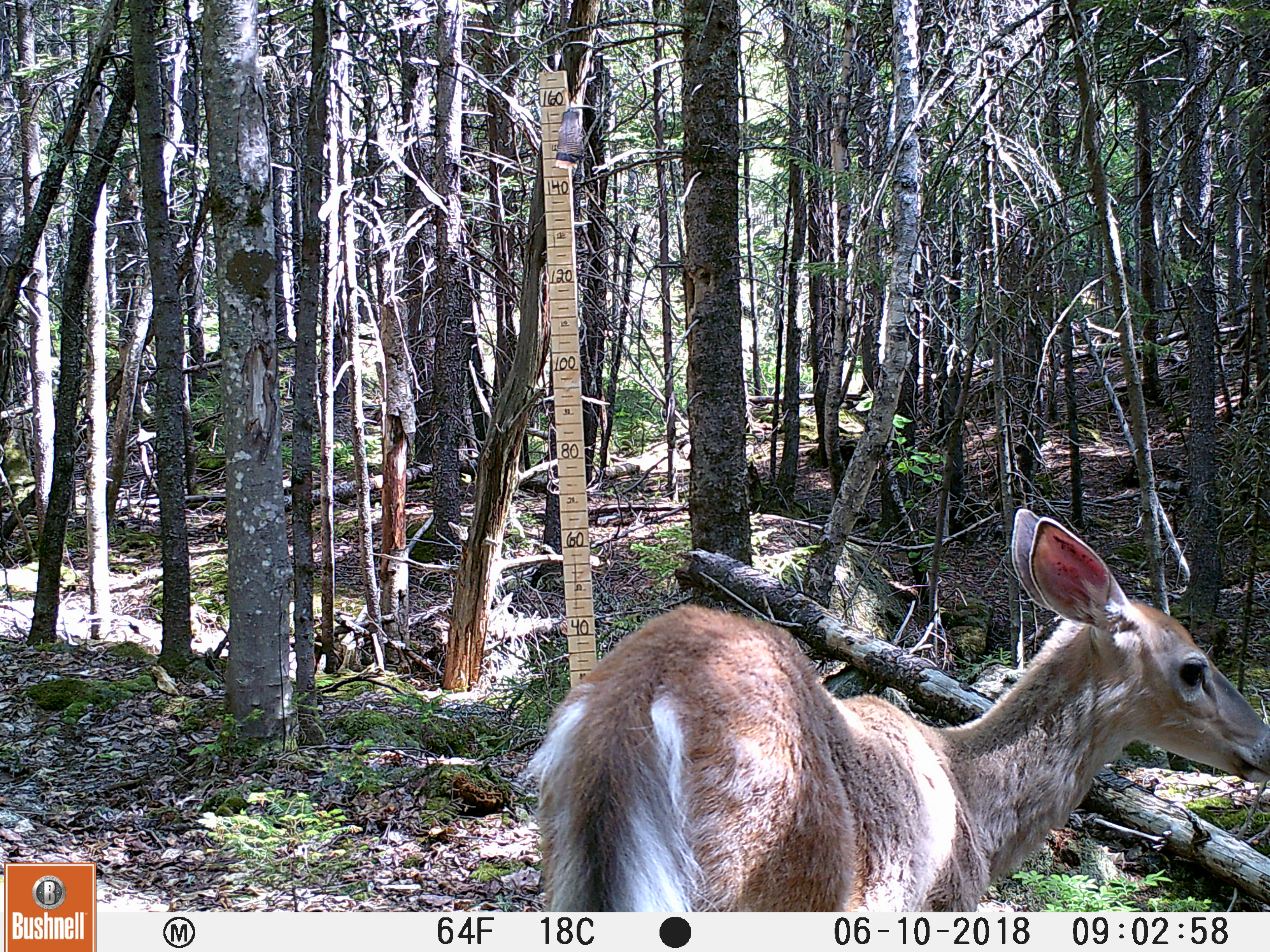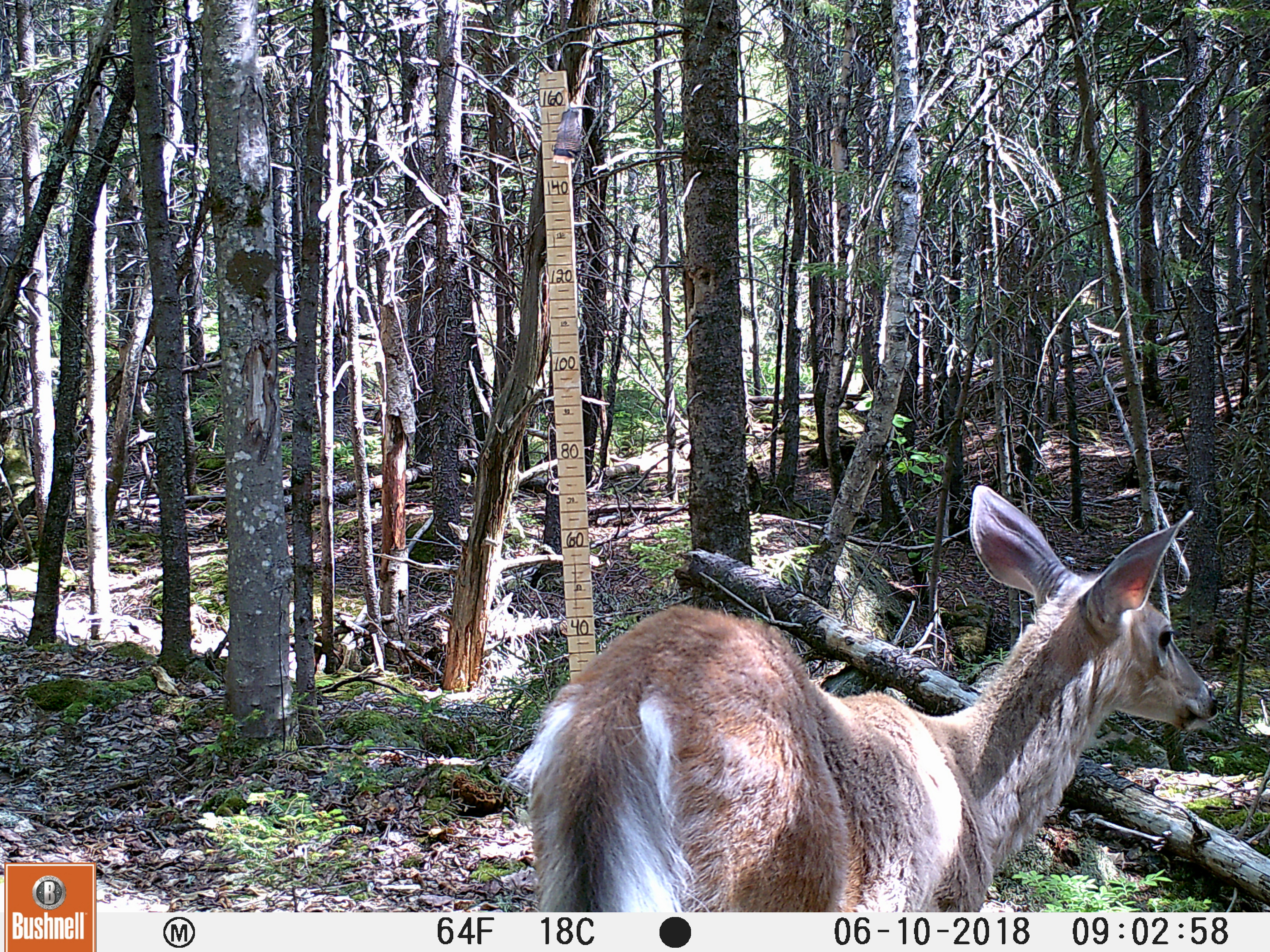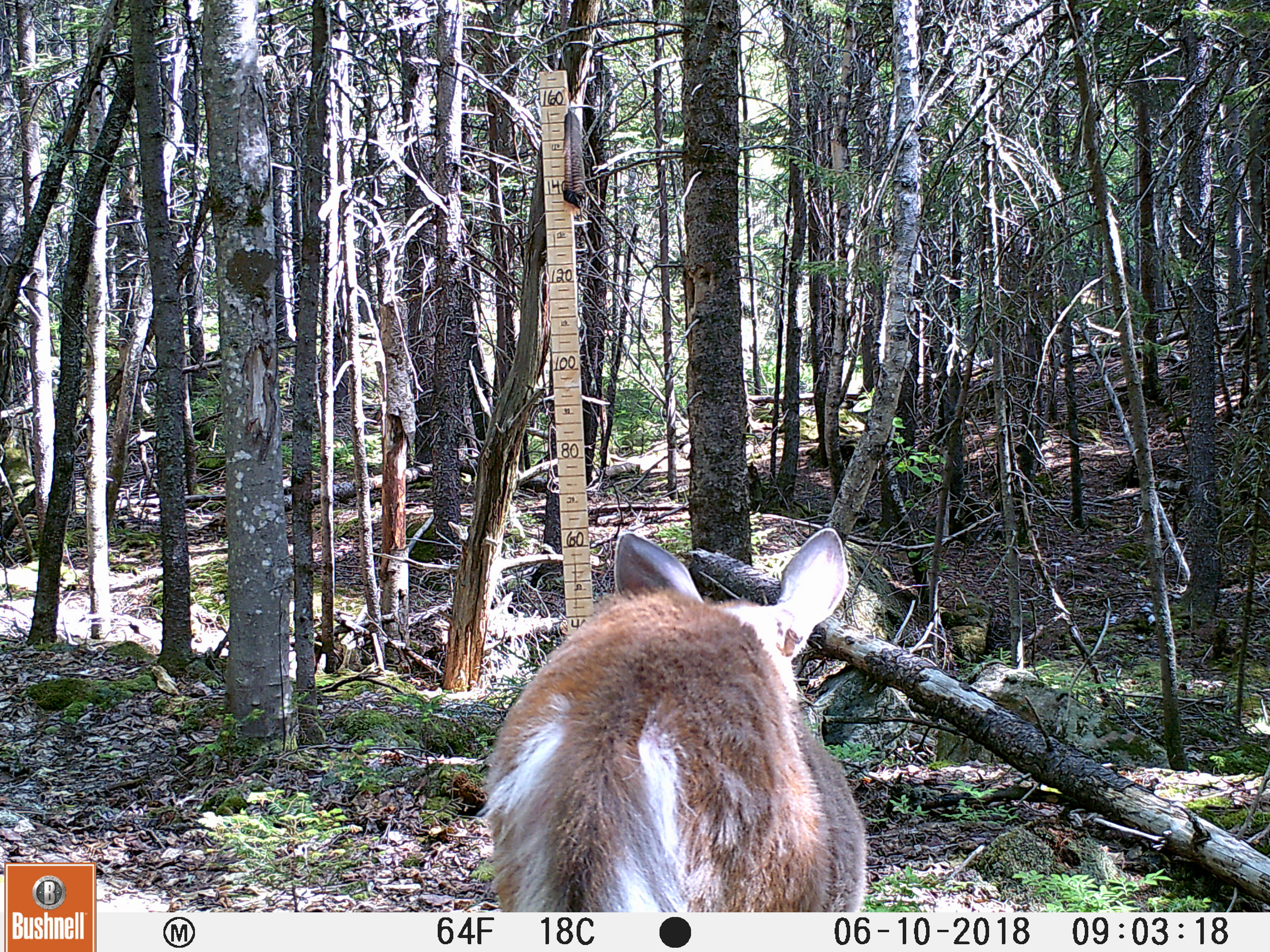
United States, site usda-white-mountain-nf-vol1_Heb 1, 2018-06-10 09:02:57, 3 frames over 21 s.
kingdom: Animalia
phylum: Chordata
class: Mammalia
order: Artiodactyla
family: Cervidae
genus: Odocoileus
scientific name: Odocoileus virginianus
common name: white-tailed deer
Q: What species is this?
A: White-tailed deer (Odocoileus virginianus).